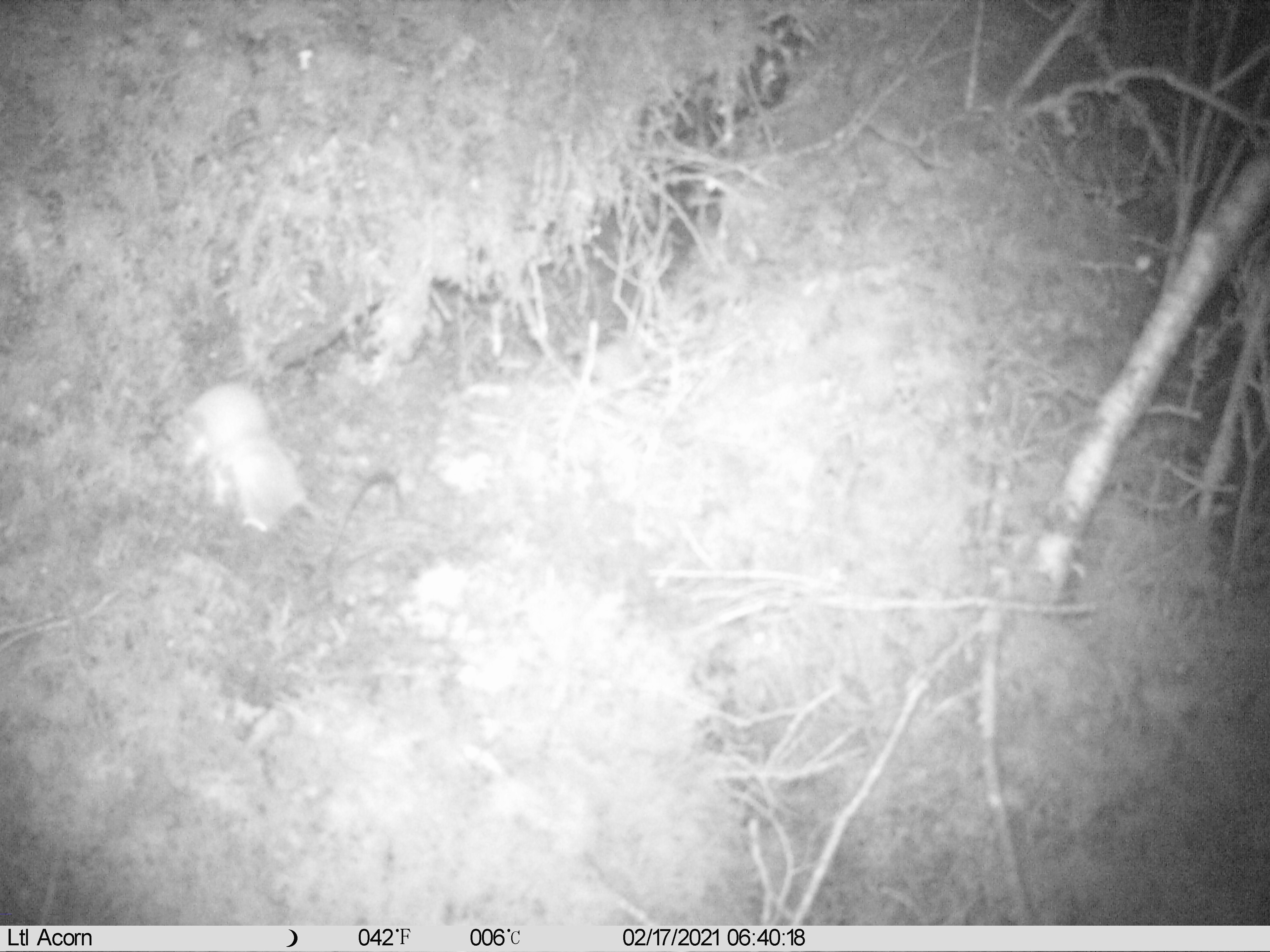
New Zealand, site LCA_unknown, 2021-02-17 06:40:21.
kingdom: Animalia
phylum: Chordata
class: Mammalia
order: Carnivora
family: Mustelidae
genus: Mustela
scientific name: Mustela erminea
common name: stoat